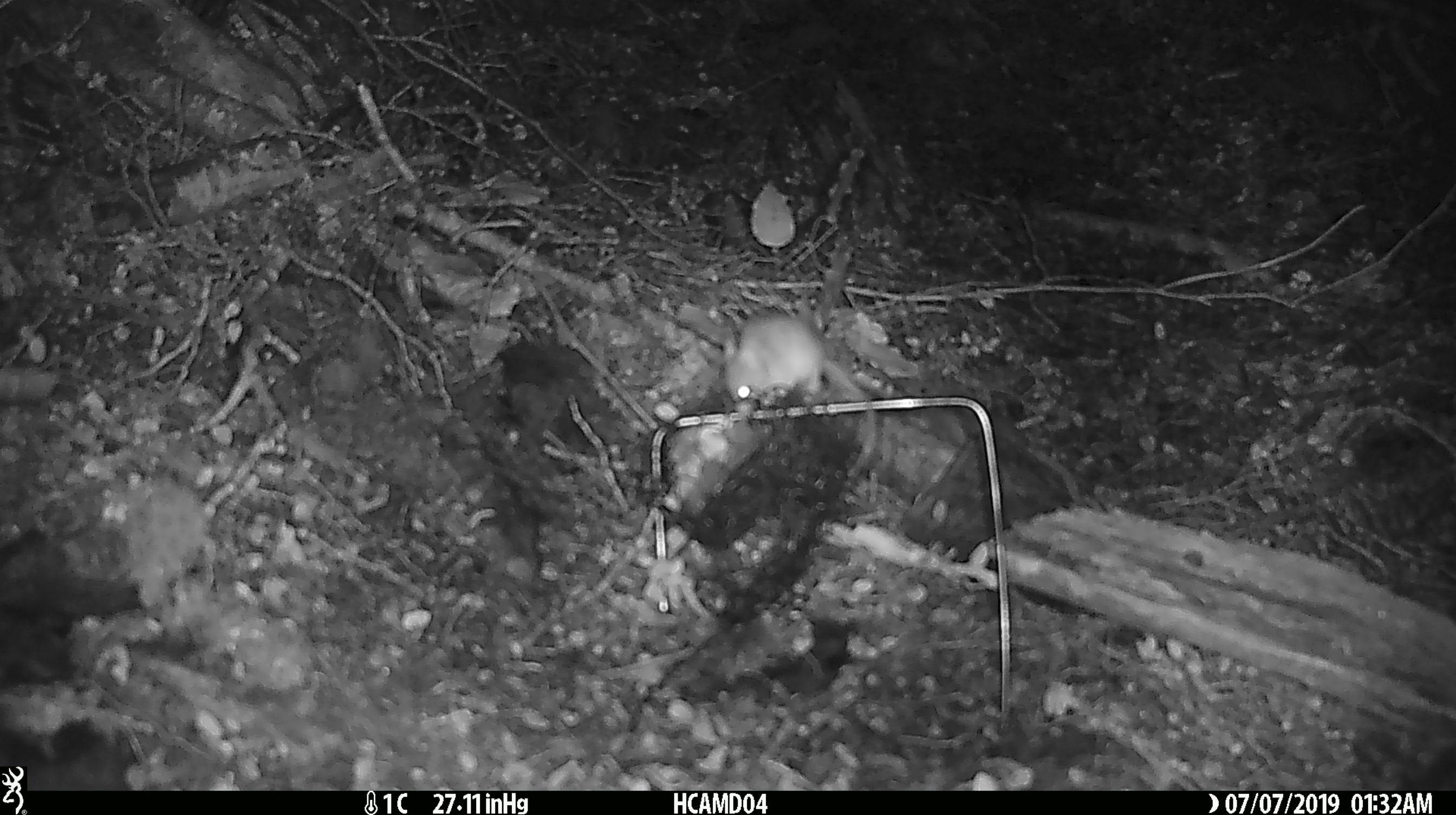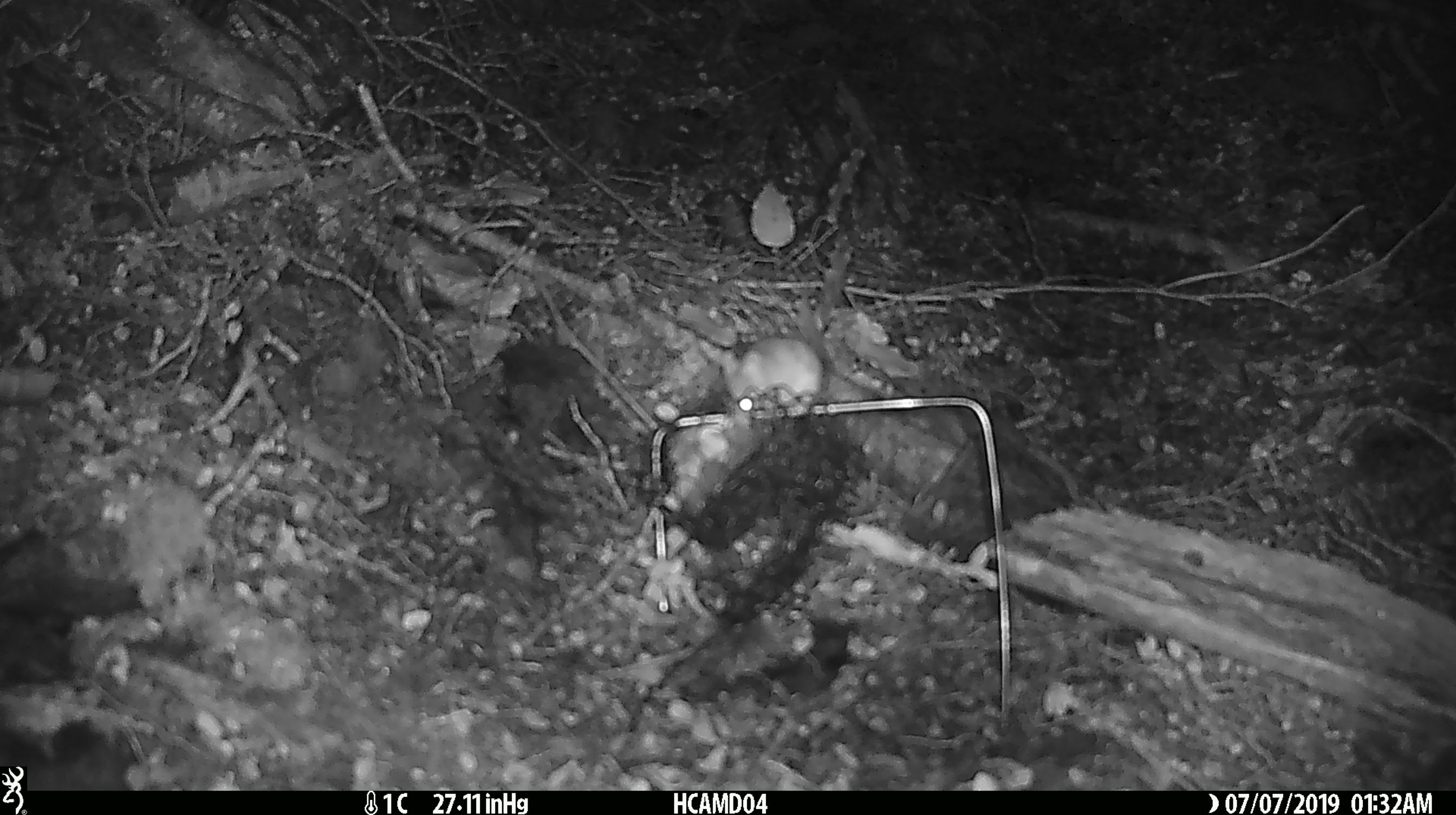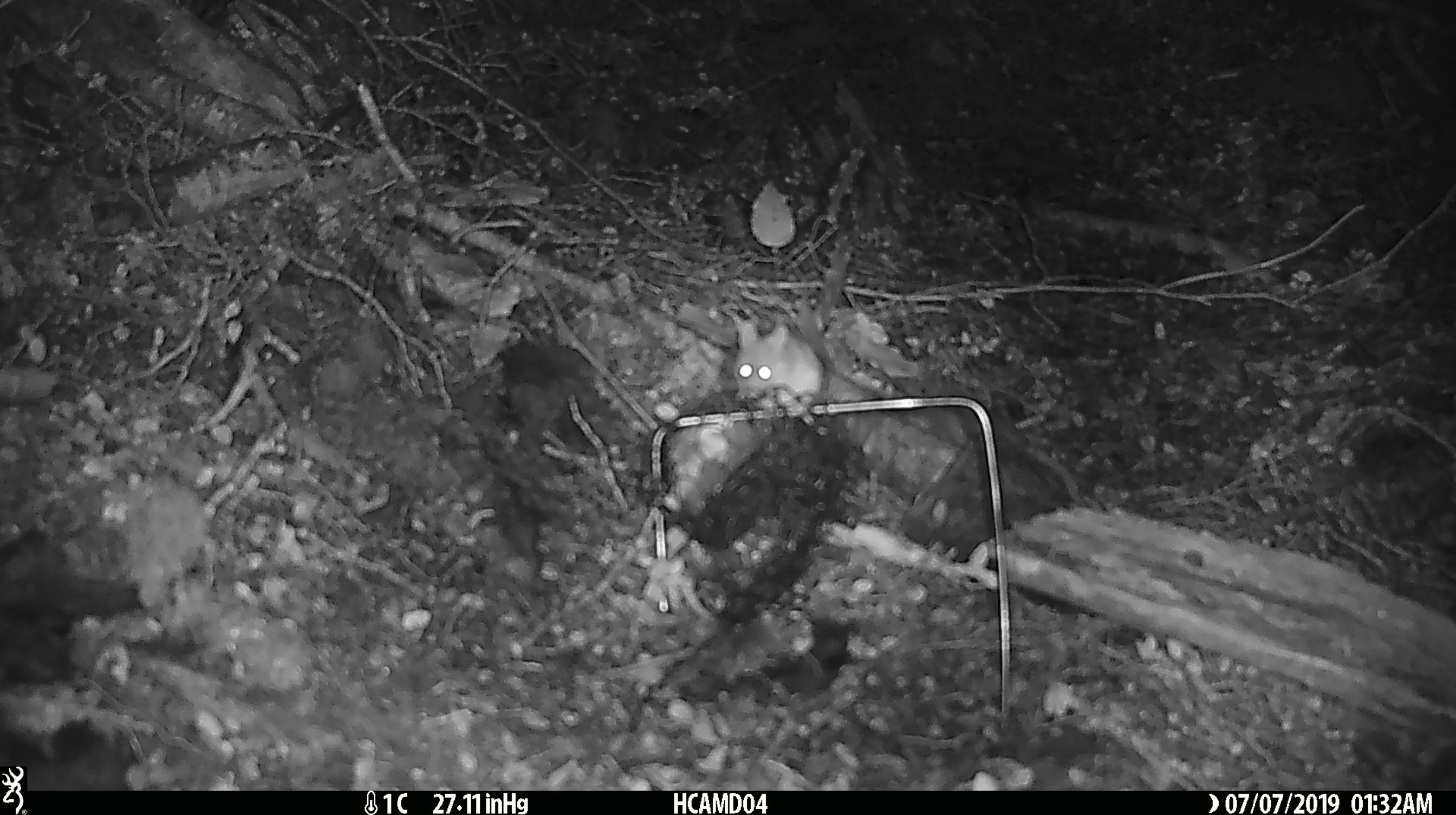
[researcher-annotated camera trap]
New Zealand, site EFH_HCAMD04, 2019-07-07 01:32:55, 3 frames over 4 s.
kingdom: Animalia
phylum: Chordata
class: Mammalia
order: Rodentia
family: Muridae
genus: Mus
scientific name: Mus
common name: mouse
Mouse (Mus).